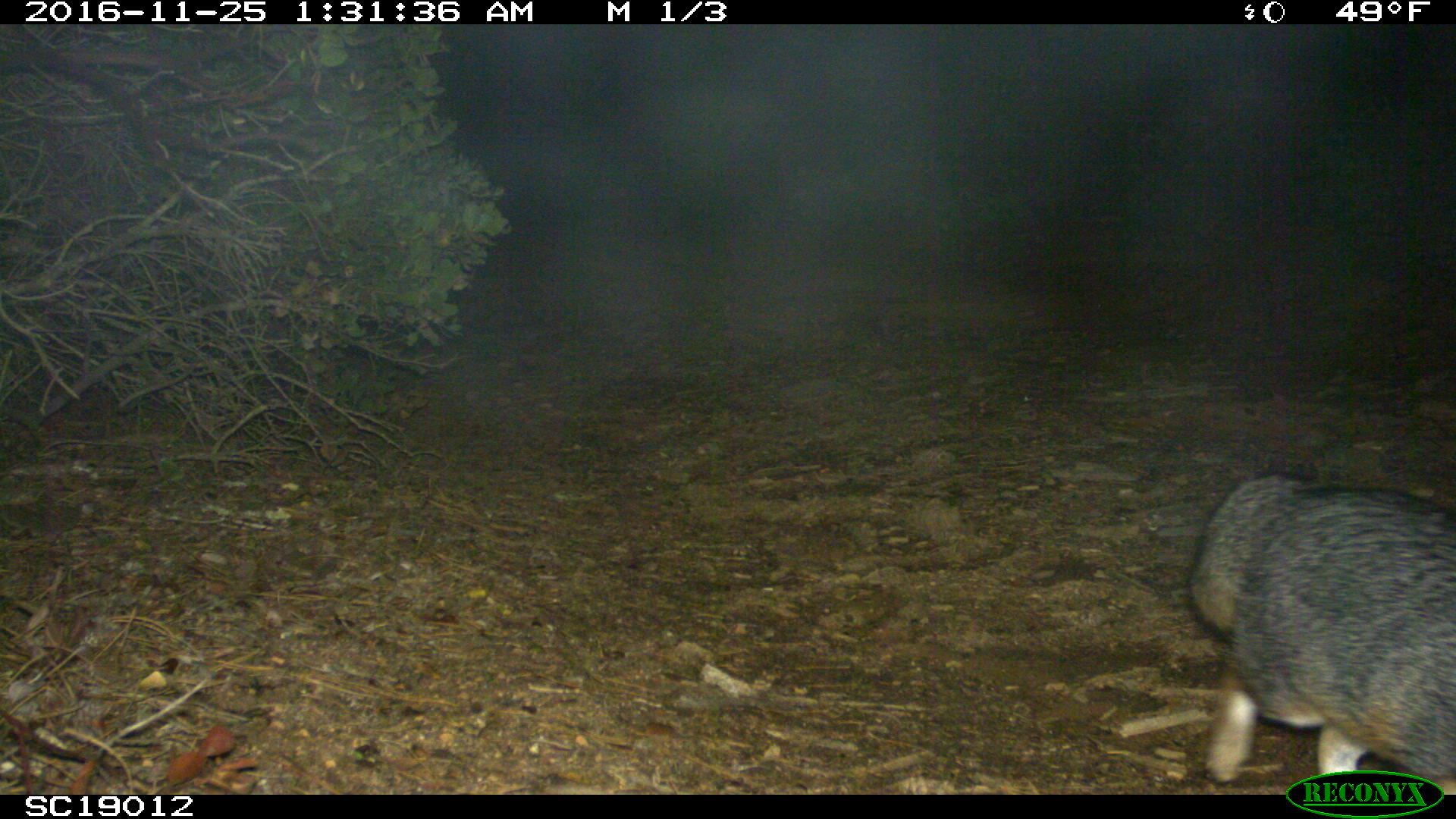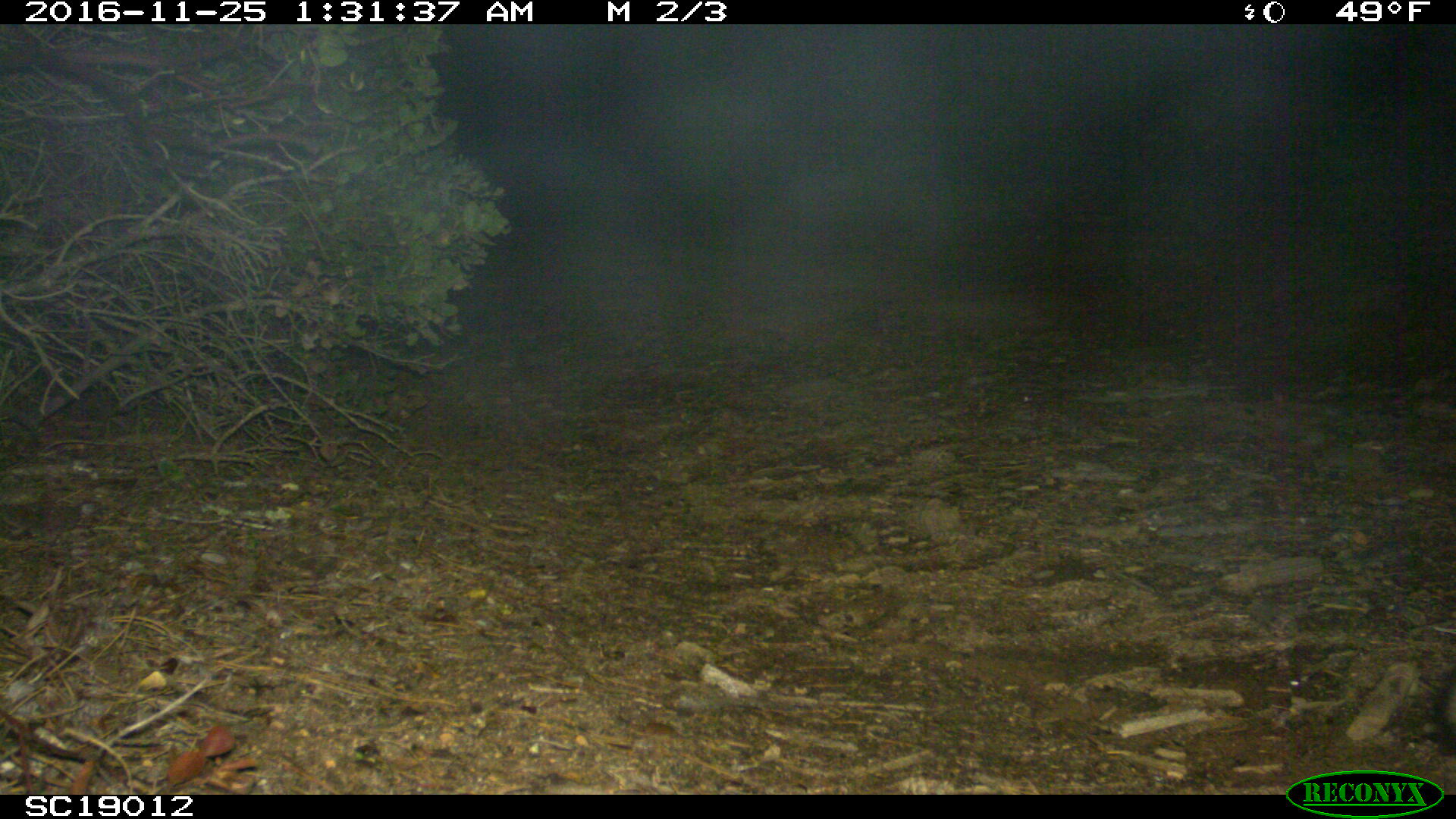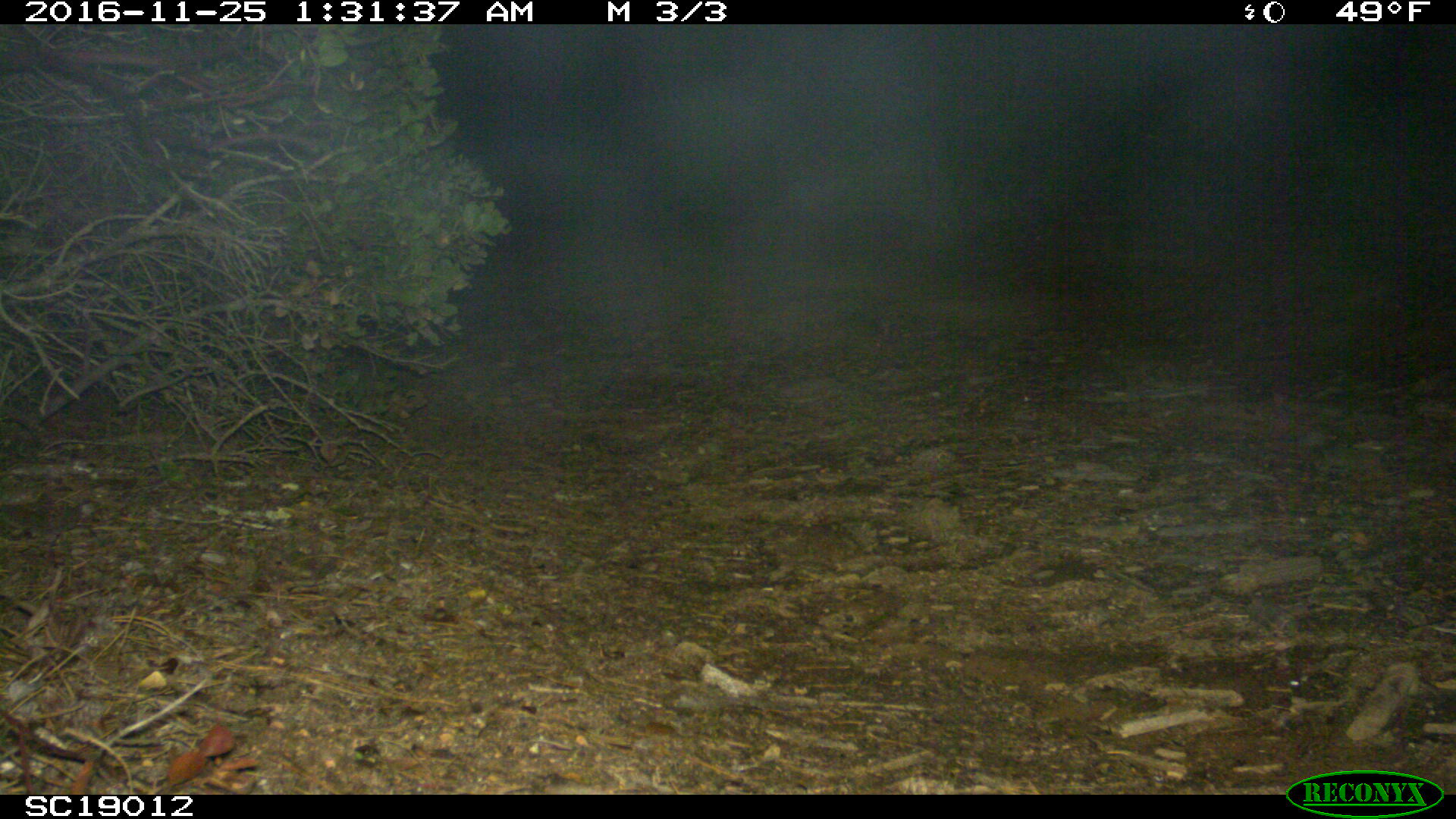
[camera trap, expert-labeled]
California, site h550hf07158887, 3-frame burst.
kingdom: Animalia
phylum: Chordata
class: Mammalia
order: Carnivora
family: Canidae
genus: Urocyon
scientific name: Urocyon littoralis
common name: island fox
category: fox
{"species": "fox (island fox) (Urocyon littoralis)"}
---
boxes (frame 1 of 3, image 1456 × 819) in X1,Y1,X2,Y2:
fox: 1186,450,1455,795